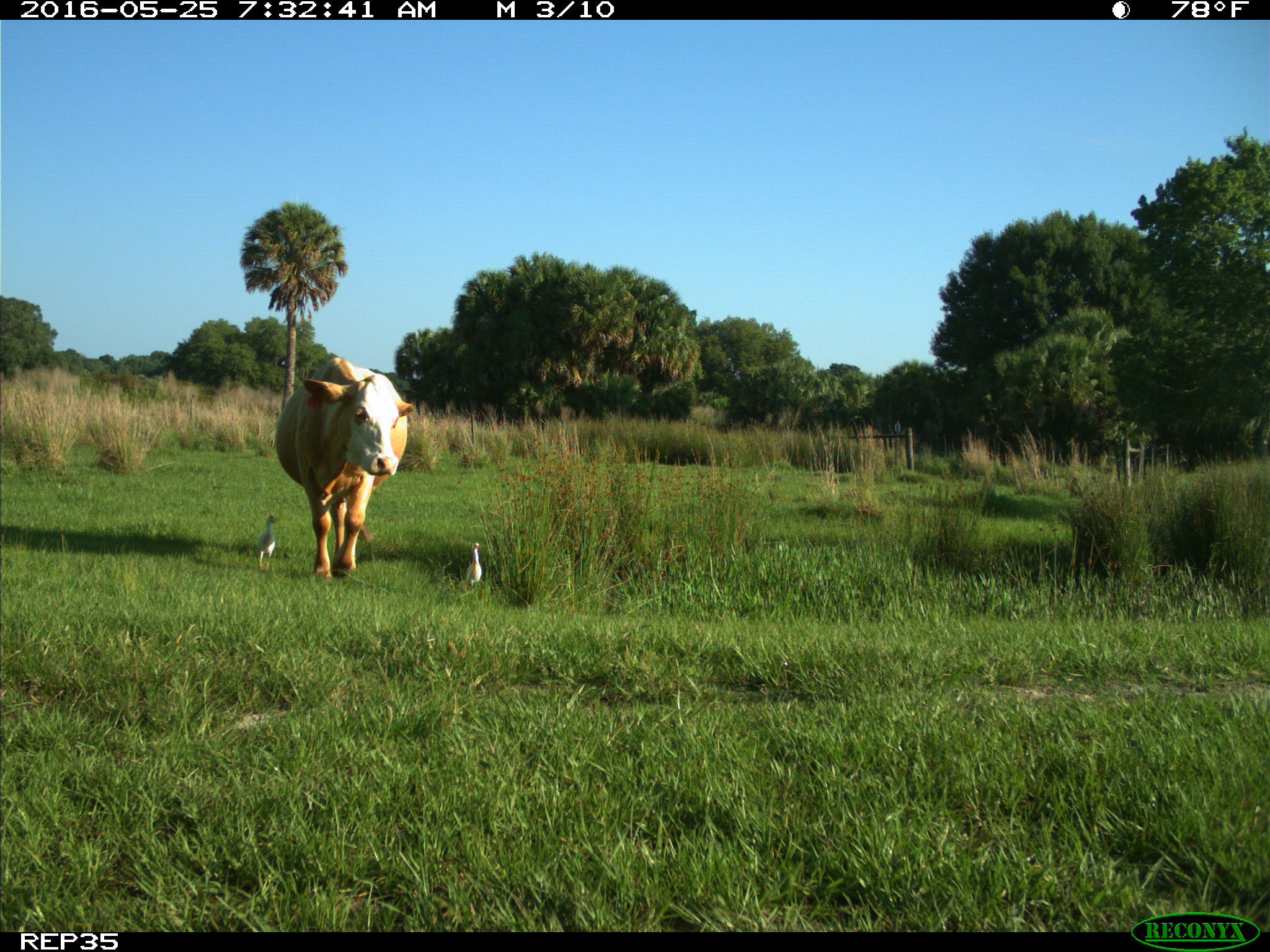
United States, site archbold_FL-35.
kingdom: Animalia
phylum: Chordata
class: Mammalia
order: Artiodactyla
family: Bovidae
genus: Bos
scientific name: Bos taurus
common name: domestic cow